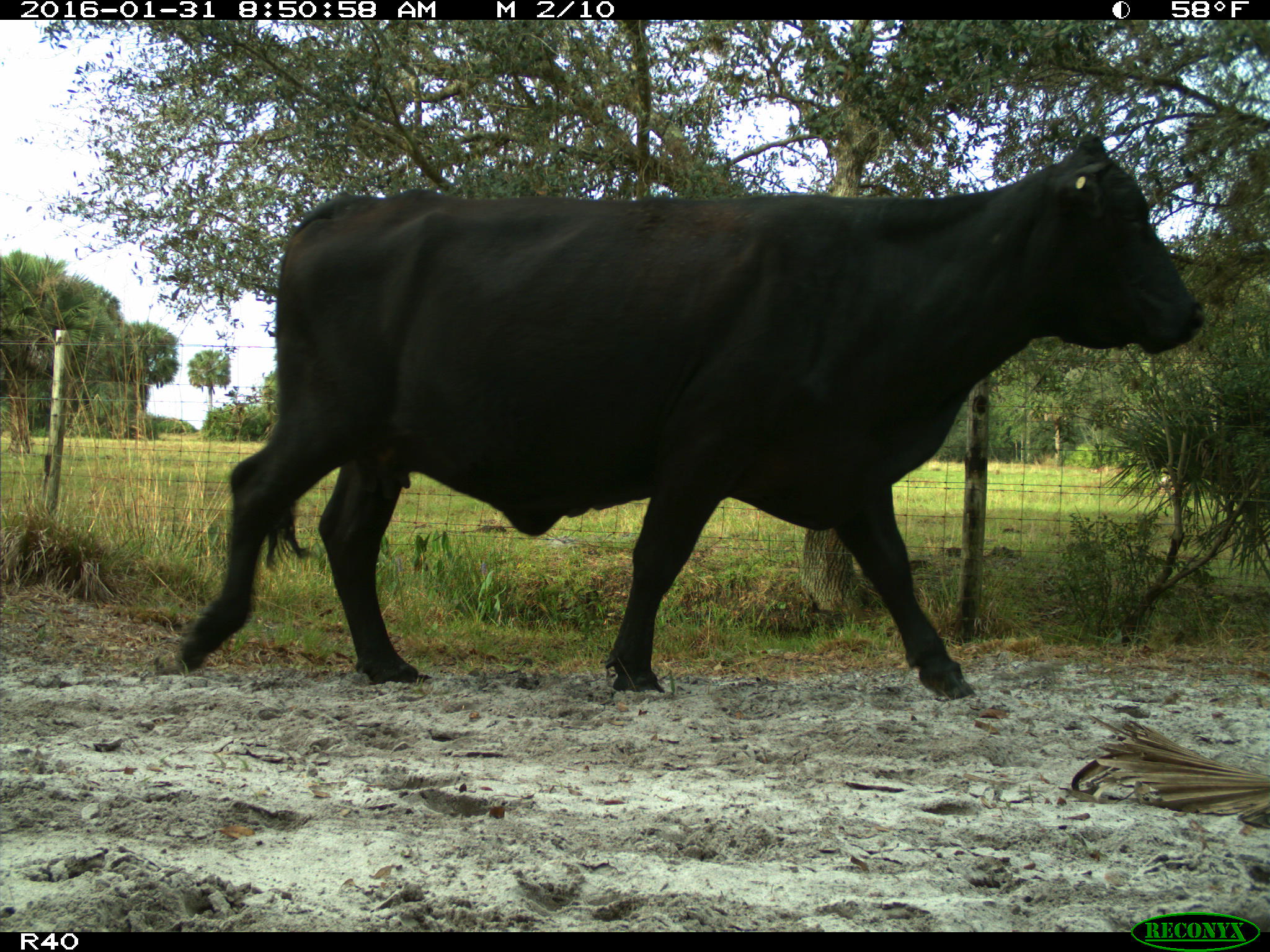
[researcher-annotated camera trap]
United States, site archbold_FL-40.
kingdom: Animalia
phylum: Chordata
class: Mammalia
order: Artiodactyla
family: Bovidae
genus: Bos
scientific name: Bos taurus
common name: domestic cow